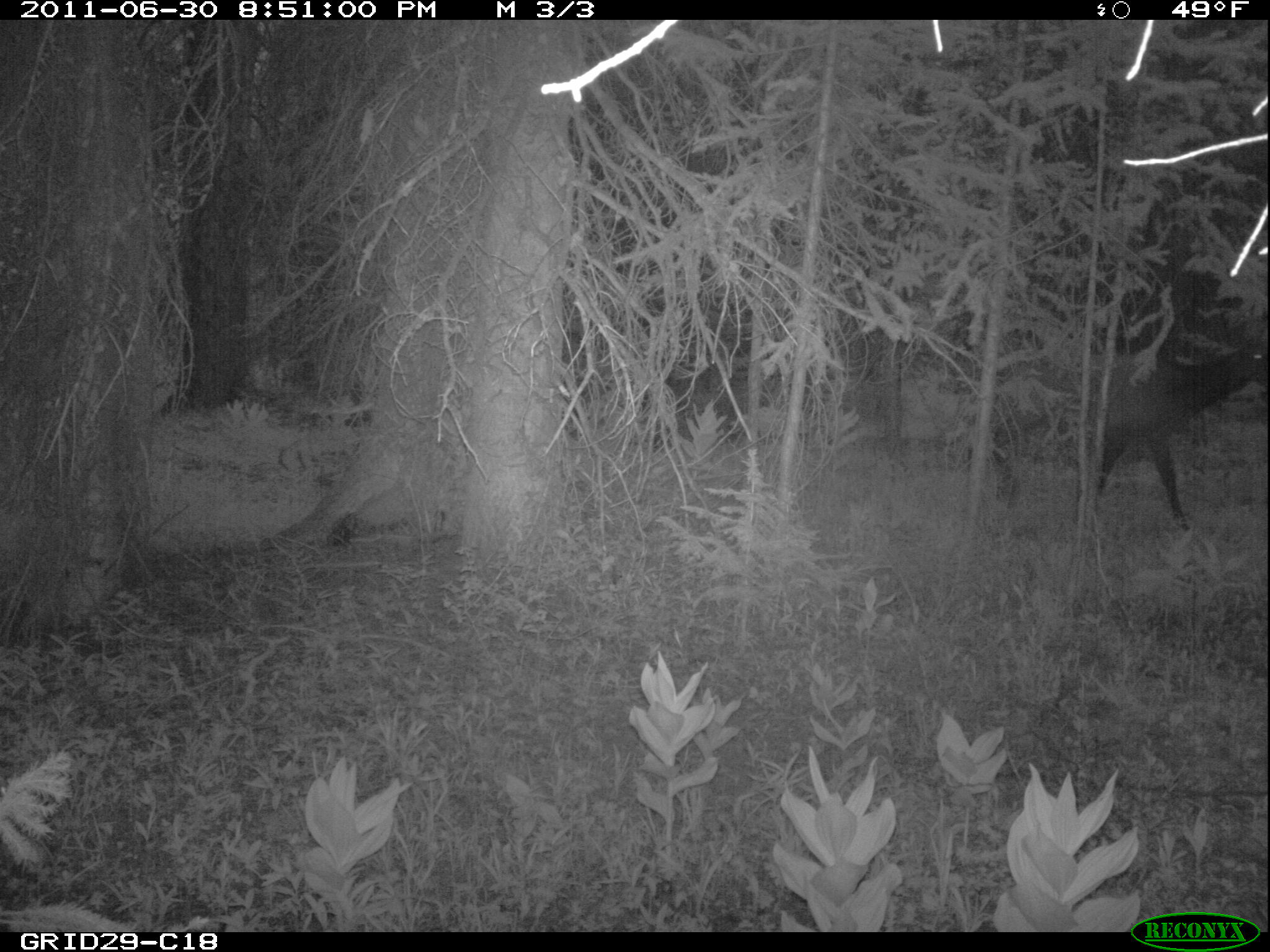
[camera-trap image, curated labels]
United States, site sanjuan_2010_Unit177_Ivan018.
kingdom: Animalia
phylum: Chordata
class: Mammalia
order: Artiodactyla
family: Cervidae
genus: Cervus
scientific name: Cervus elaphus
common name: red deer